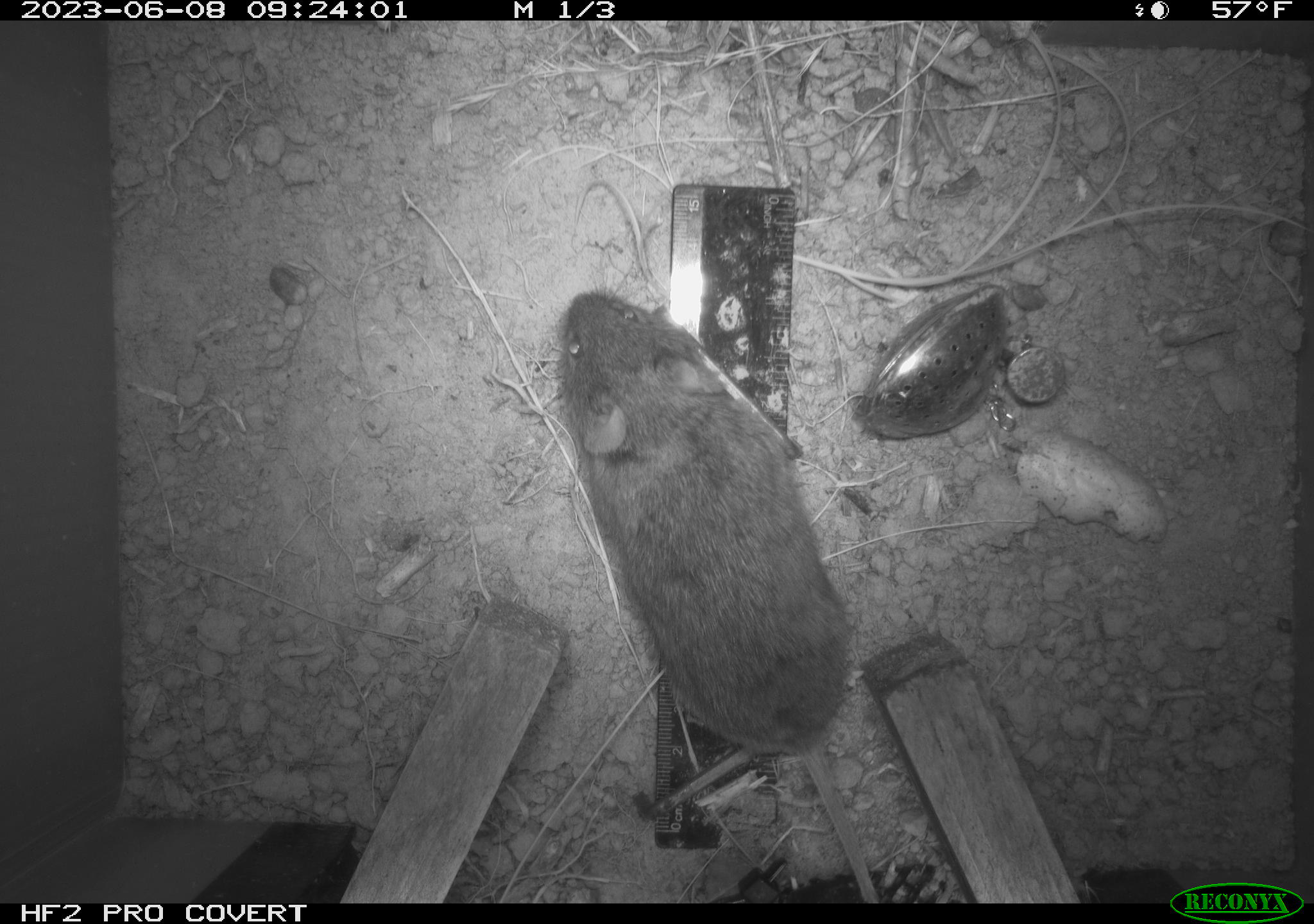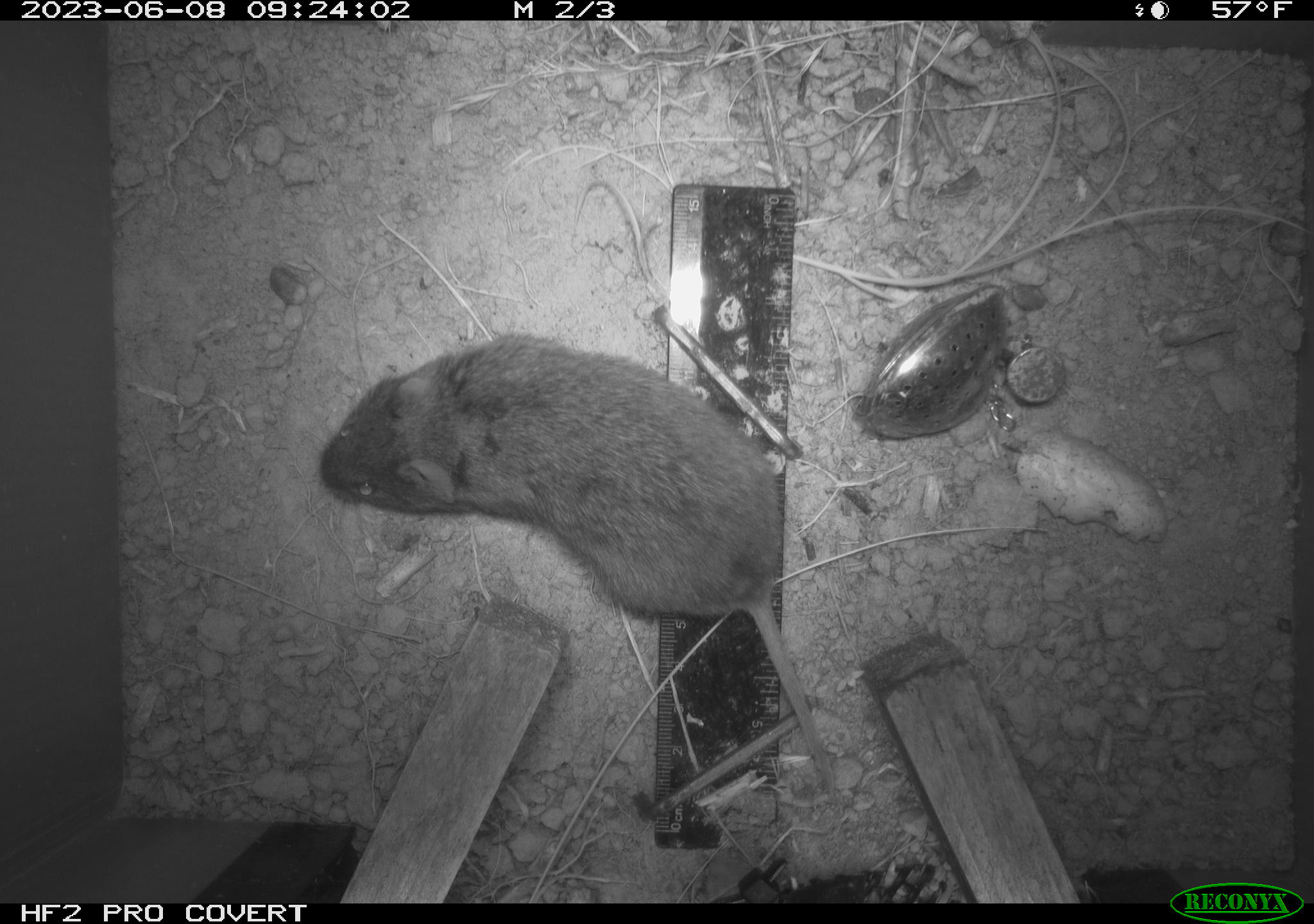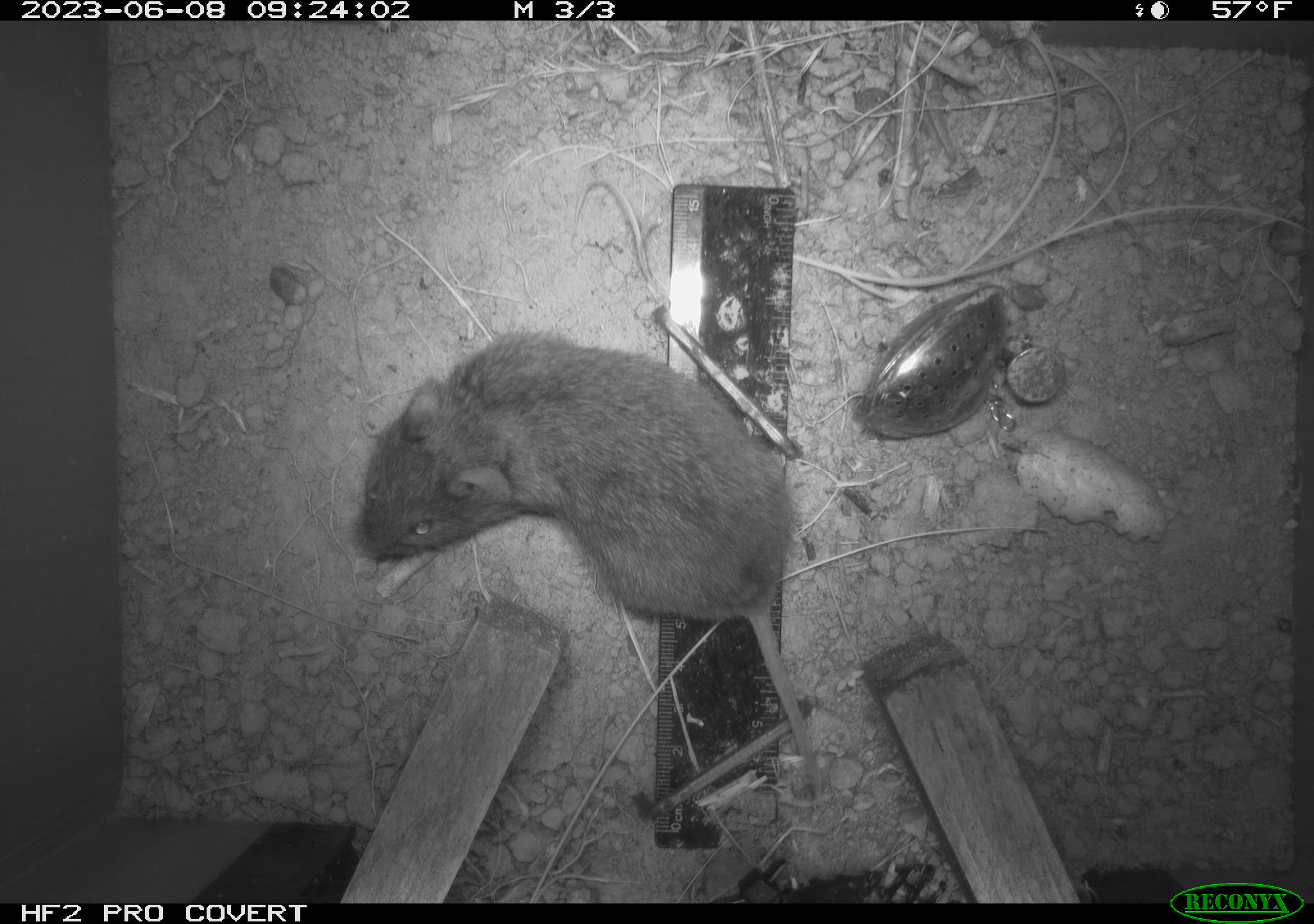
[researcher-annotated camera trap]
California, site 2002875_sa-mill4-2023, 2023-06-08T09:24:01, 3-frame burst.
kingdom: Animalia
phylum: Chordata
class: Mammalia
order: Rodentia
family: Cricetidae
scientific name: Arvicolinae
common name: voles, lemmings, and muskrats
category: arvicolinae subfamily